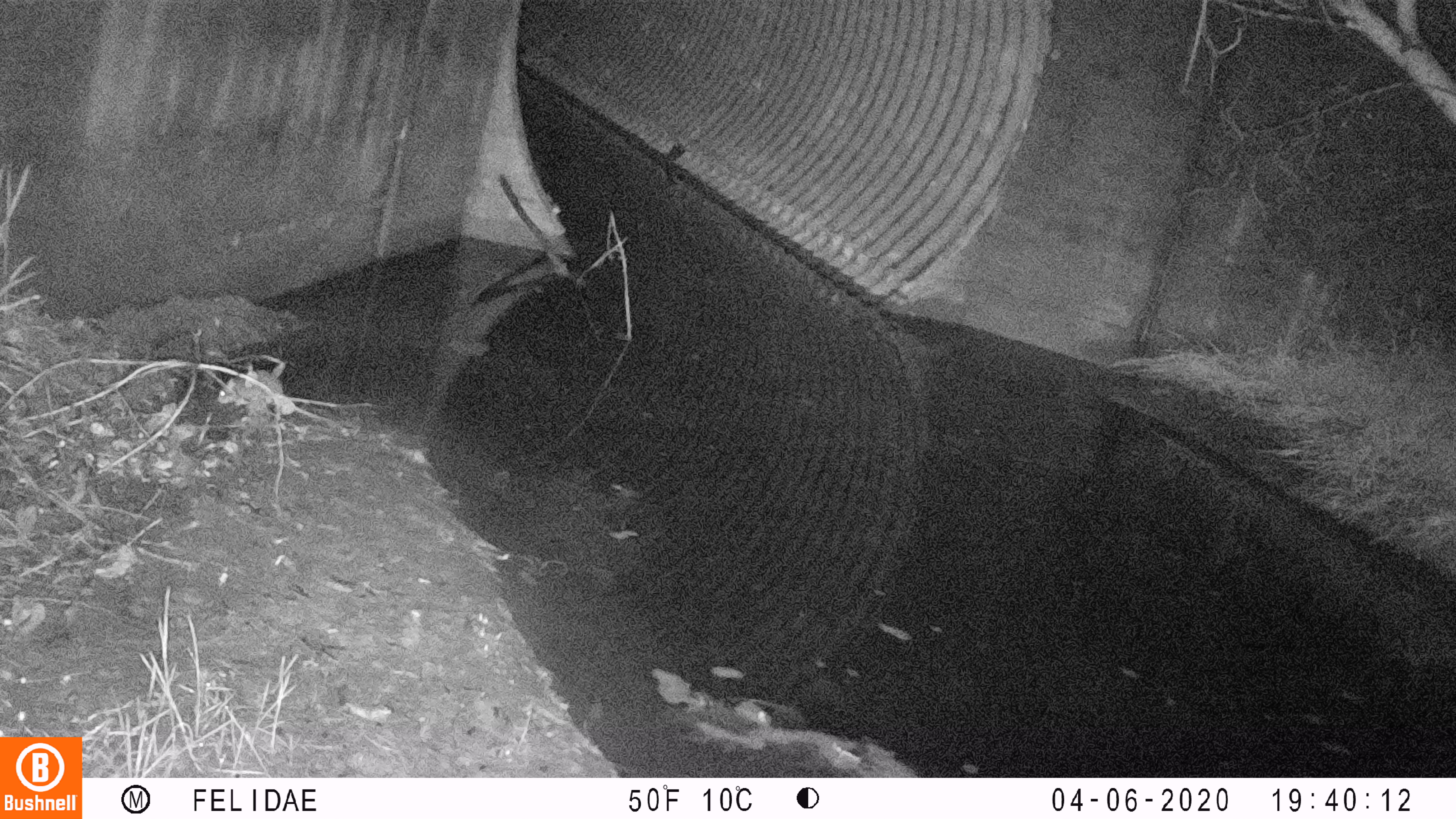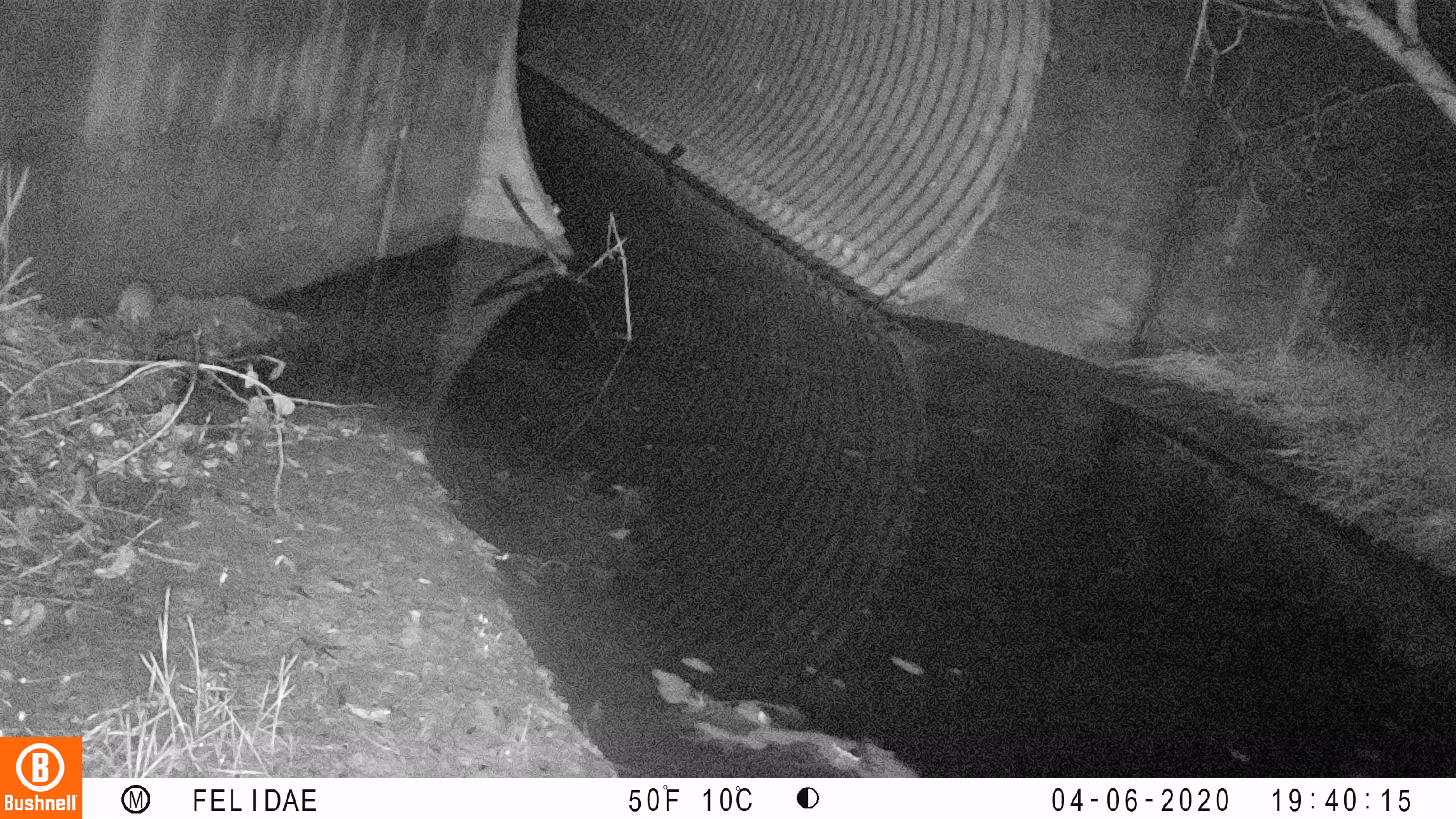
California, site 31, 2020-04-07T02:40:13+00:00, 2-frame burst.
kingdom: Animalia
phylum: Chordata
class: Mammalia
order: Rodentia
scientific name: Rodentia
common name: mouse or rat